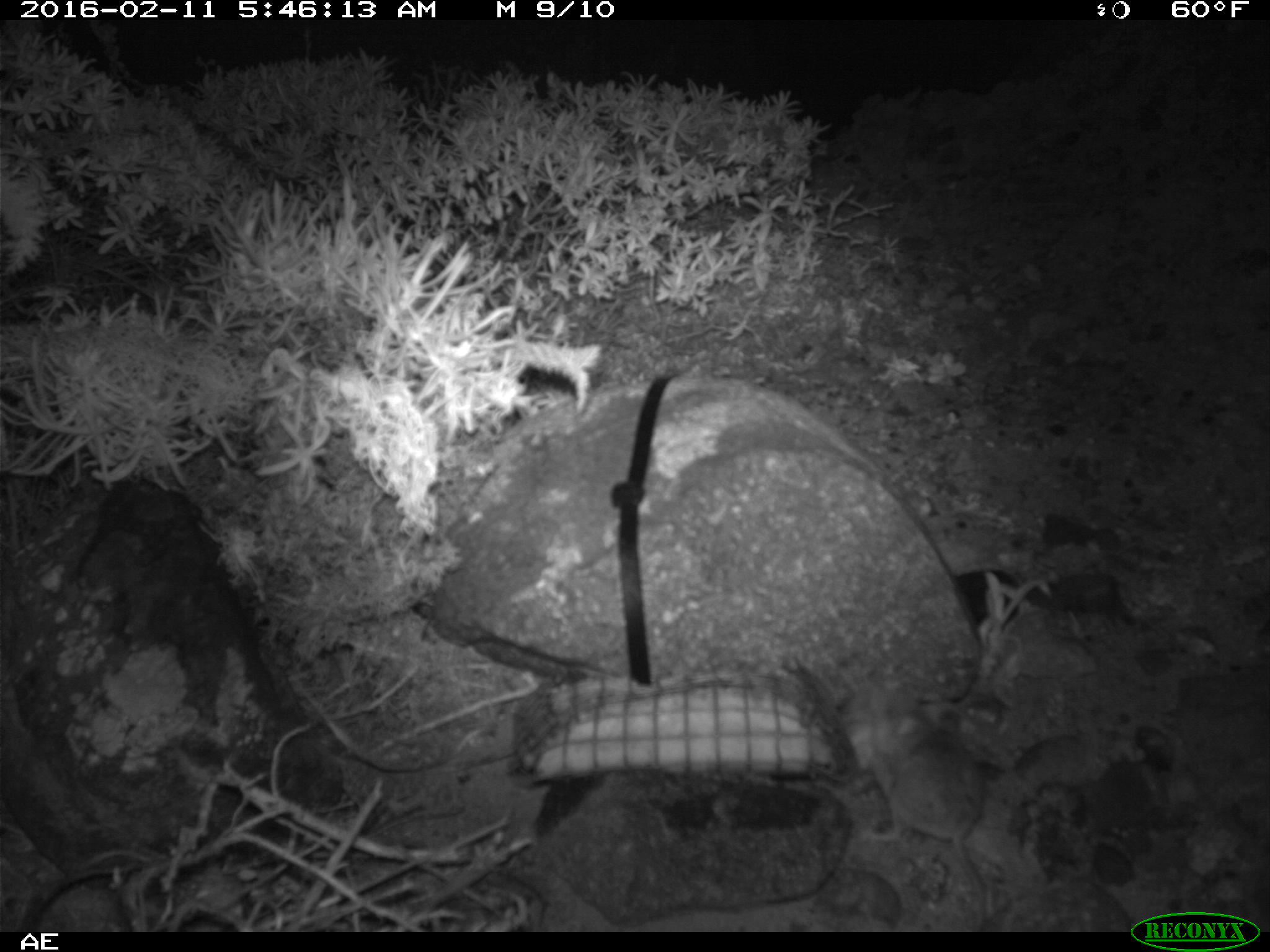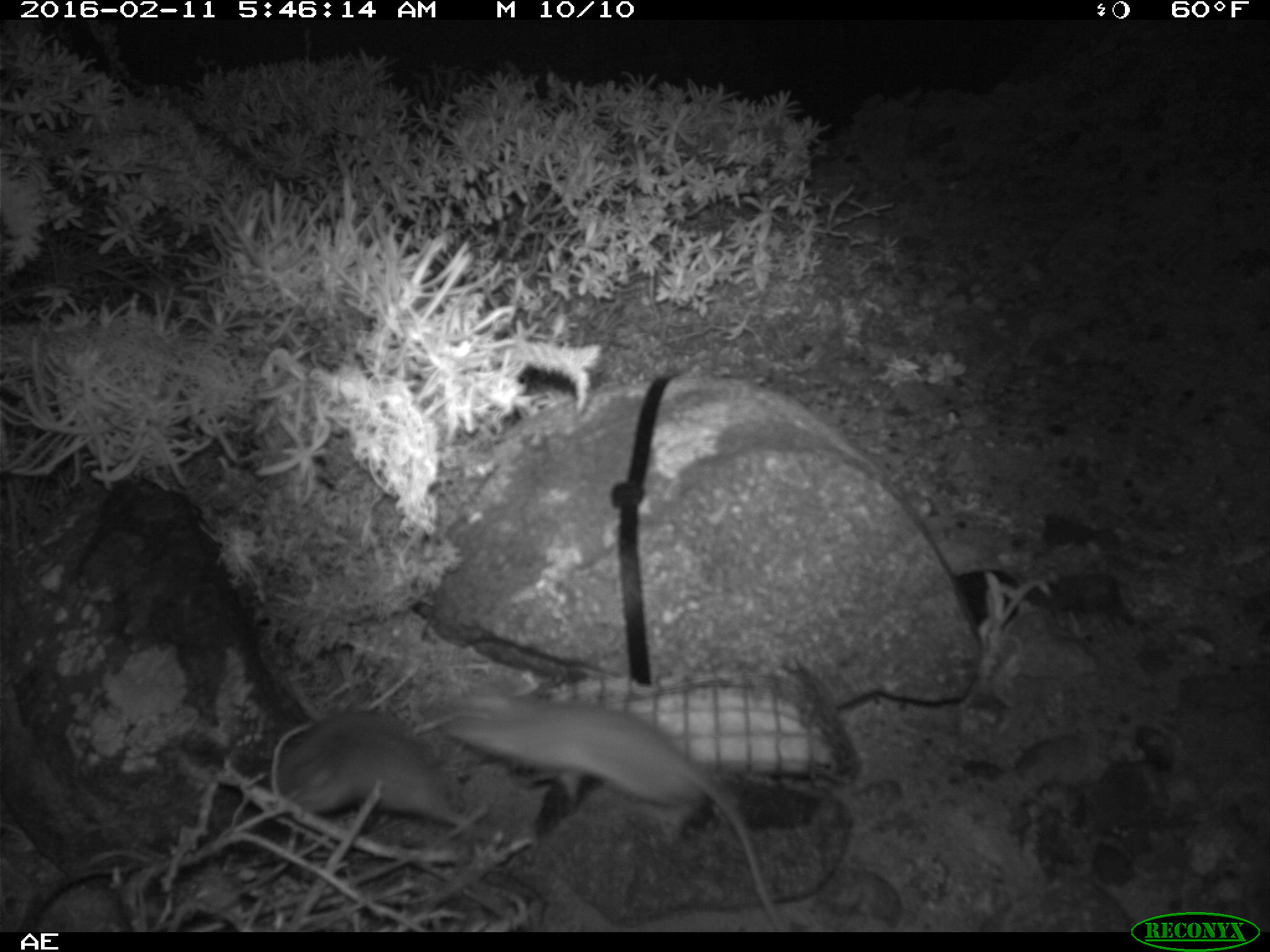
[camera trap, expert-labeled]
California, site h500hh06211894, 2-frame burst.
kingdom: Animalia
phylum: Chordata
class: Mammalia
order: Rodentia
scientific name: Rodentia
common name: rodent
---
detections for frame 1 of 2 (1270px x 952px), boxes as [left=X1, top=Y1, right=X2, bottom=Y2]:
rodent: [left=870, top=702, right=993, bottom=930]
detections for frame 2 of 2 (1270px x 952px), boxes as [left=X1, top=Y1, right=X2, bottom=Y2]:
rodent: [left=443, top=688, right=788, bottom=931]; [left=277, top=714, right=499, bottom=844]